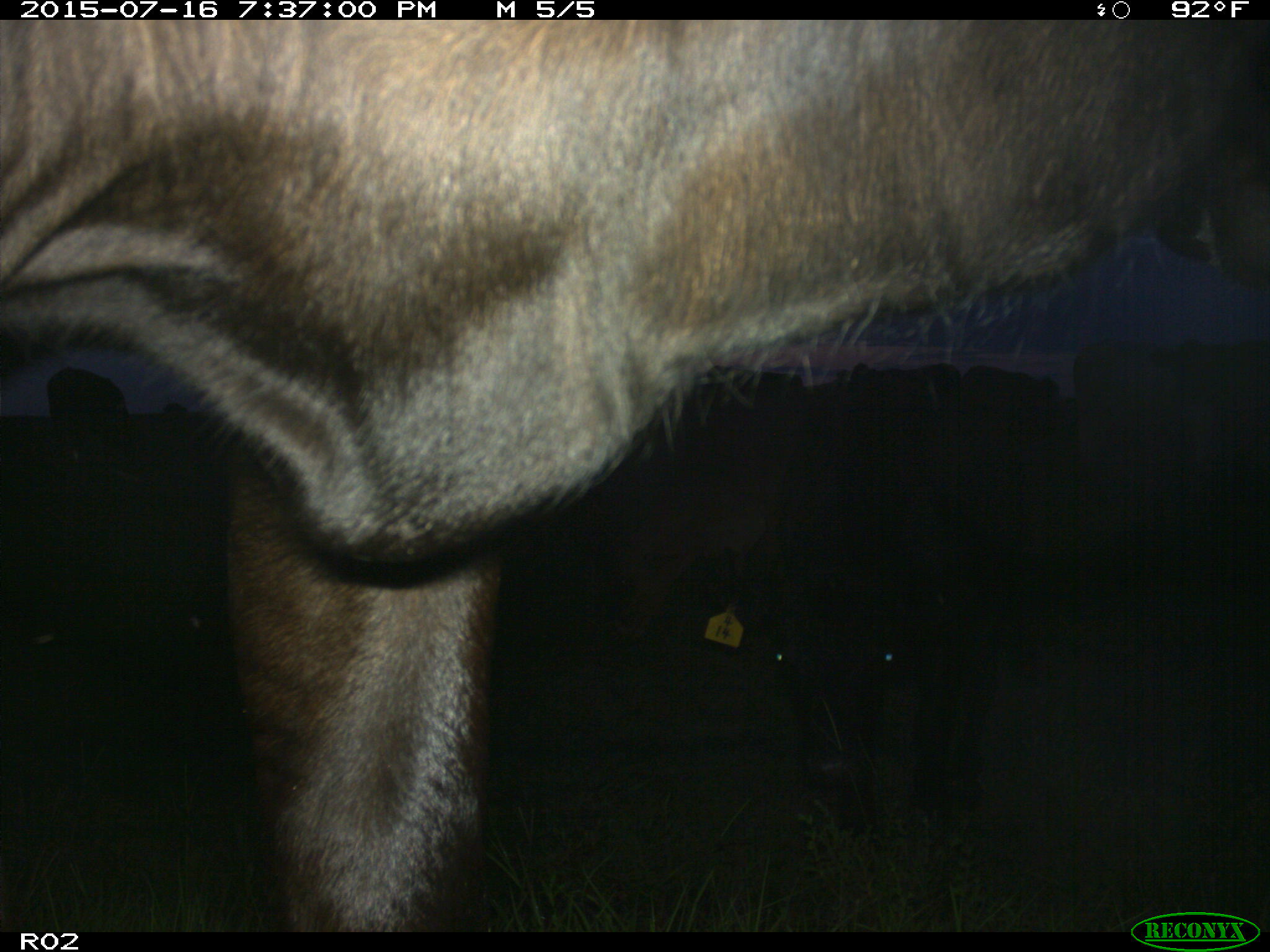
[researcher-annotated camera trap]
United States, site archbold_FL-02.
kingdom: Animalia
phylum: Chordata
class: Mammalia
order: Artiodactyla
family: Bovidae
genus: Bos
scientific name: Bos taurus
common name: domestic cow